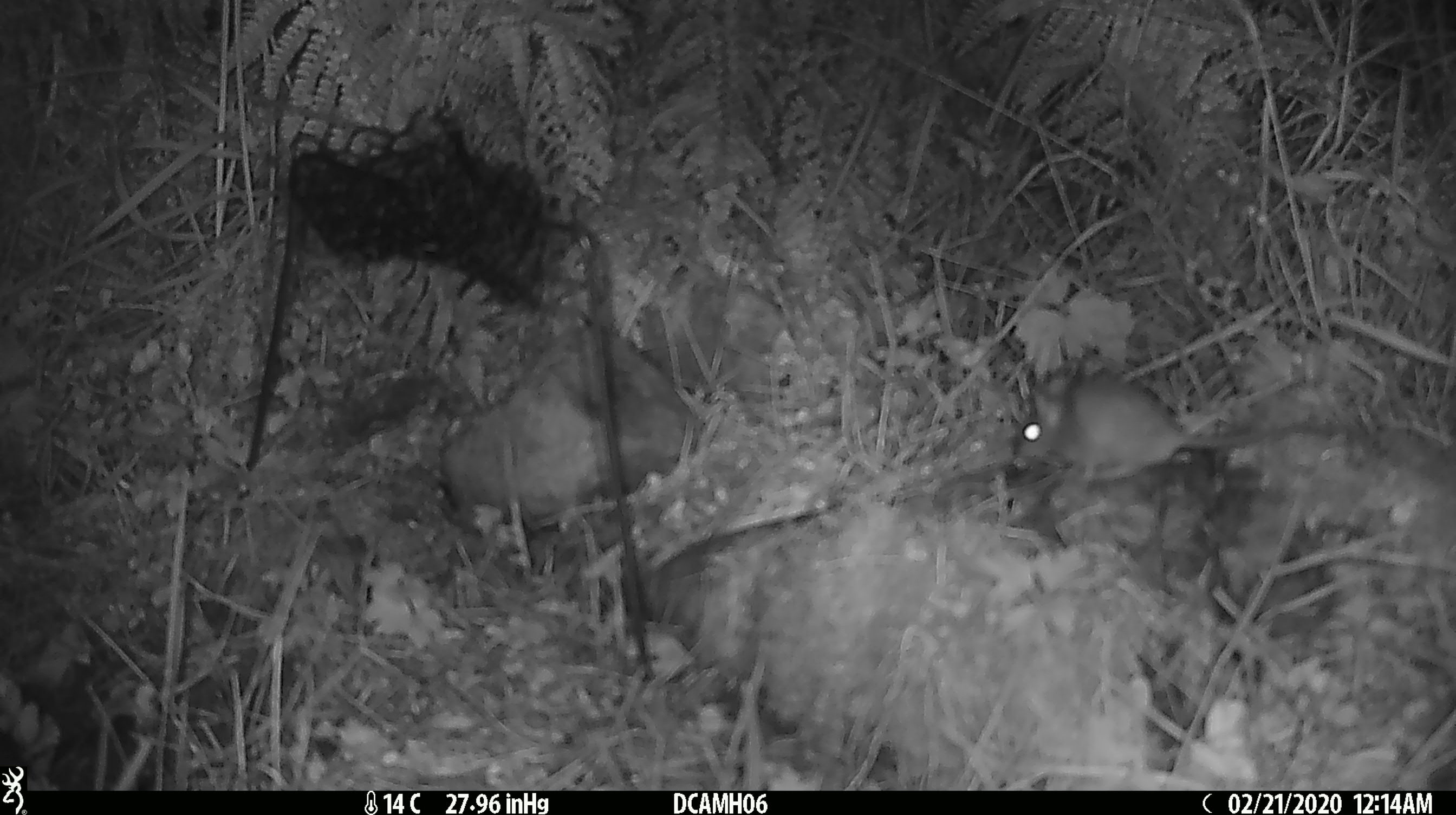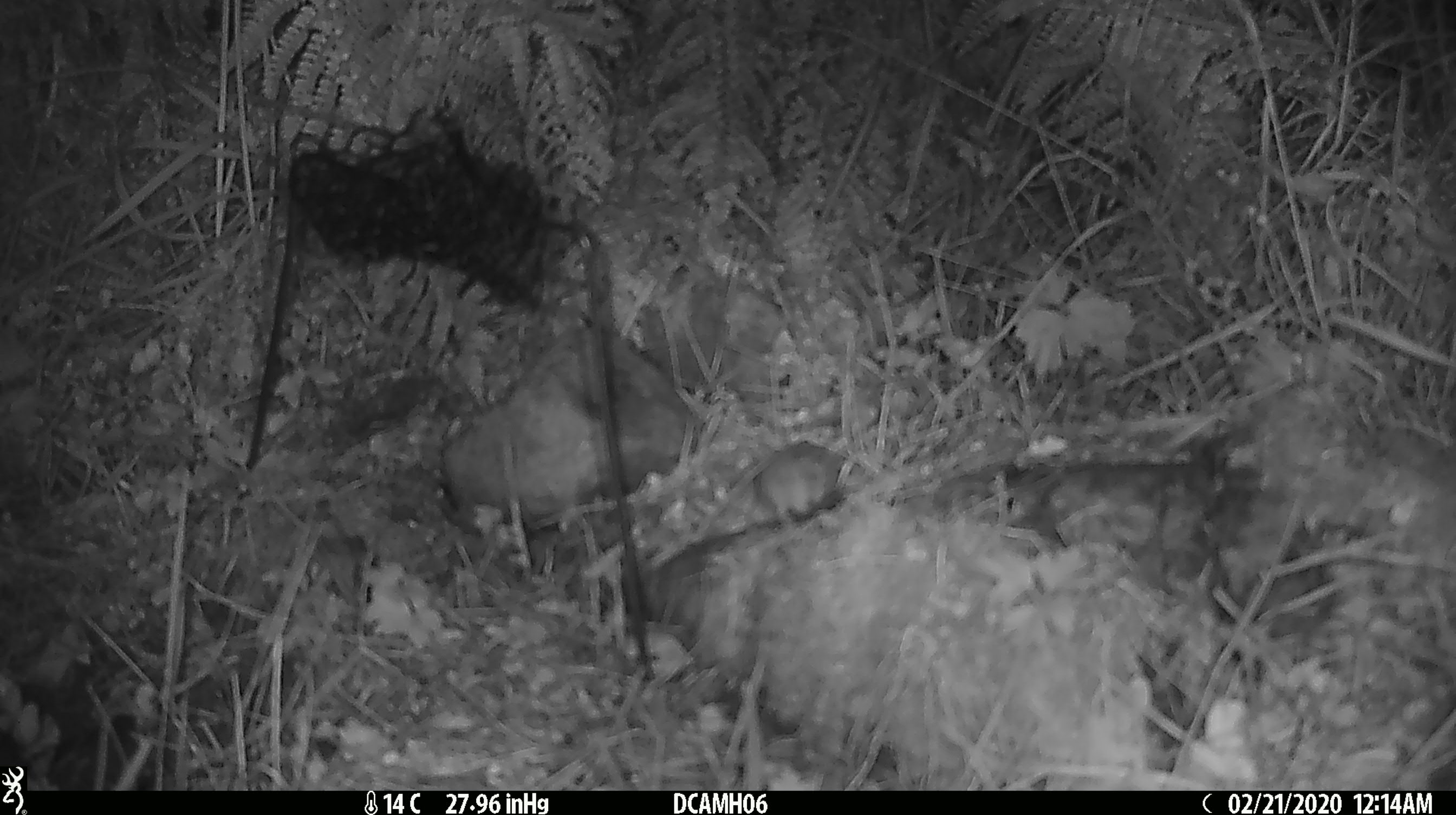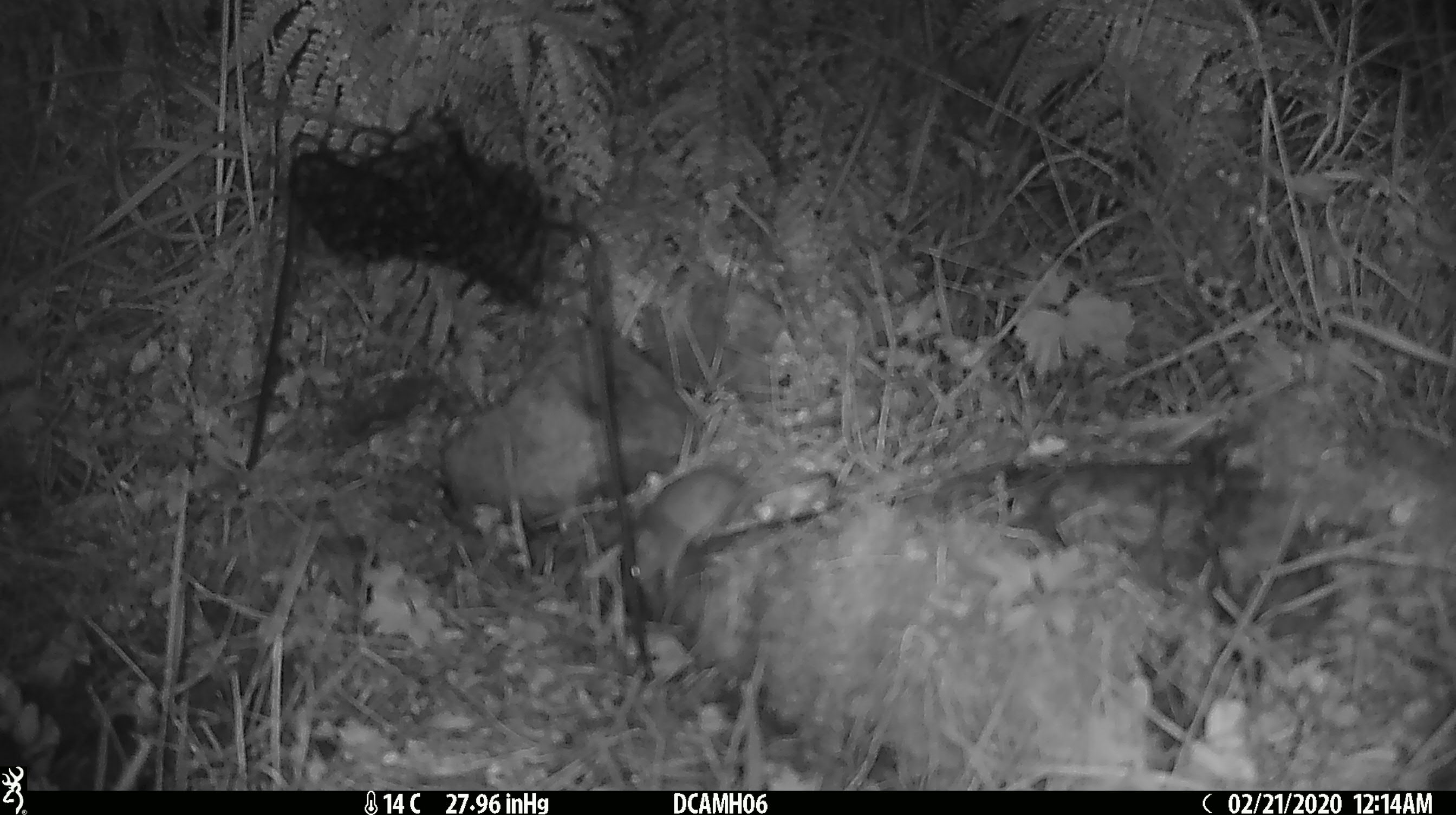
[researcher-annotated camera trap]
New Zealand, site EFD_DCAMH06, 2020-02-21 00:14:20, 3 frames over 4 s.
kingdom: Animalia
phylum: Chordata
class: Mammalia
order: Rodentia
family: Muridae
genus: Mus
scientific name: Mus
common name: mouse